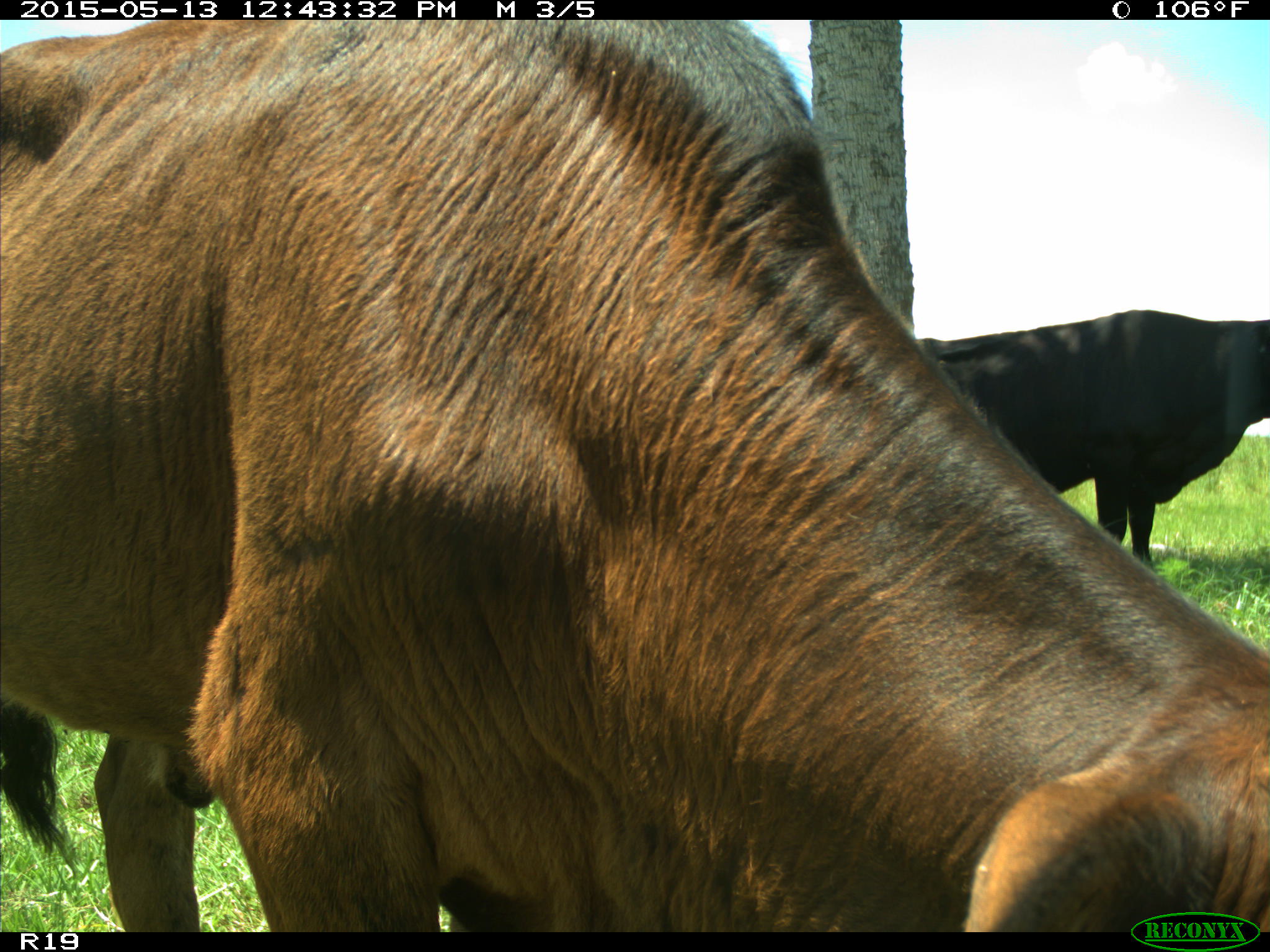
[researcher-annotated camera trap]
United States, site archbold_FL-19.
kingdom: Animalia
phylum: Chordata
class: Mammalia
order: Artiodactyla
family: Bovidae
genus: Bos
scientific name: Bos taurus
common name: domestic cow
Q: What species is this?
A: Bos taurus (domestic cow).